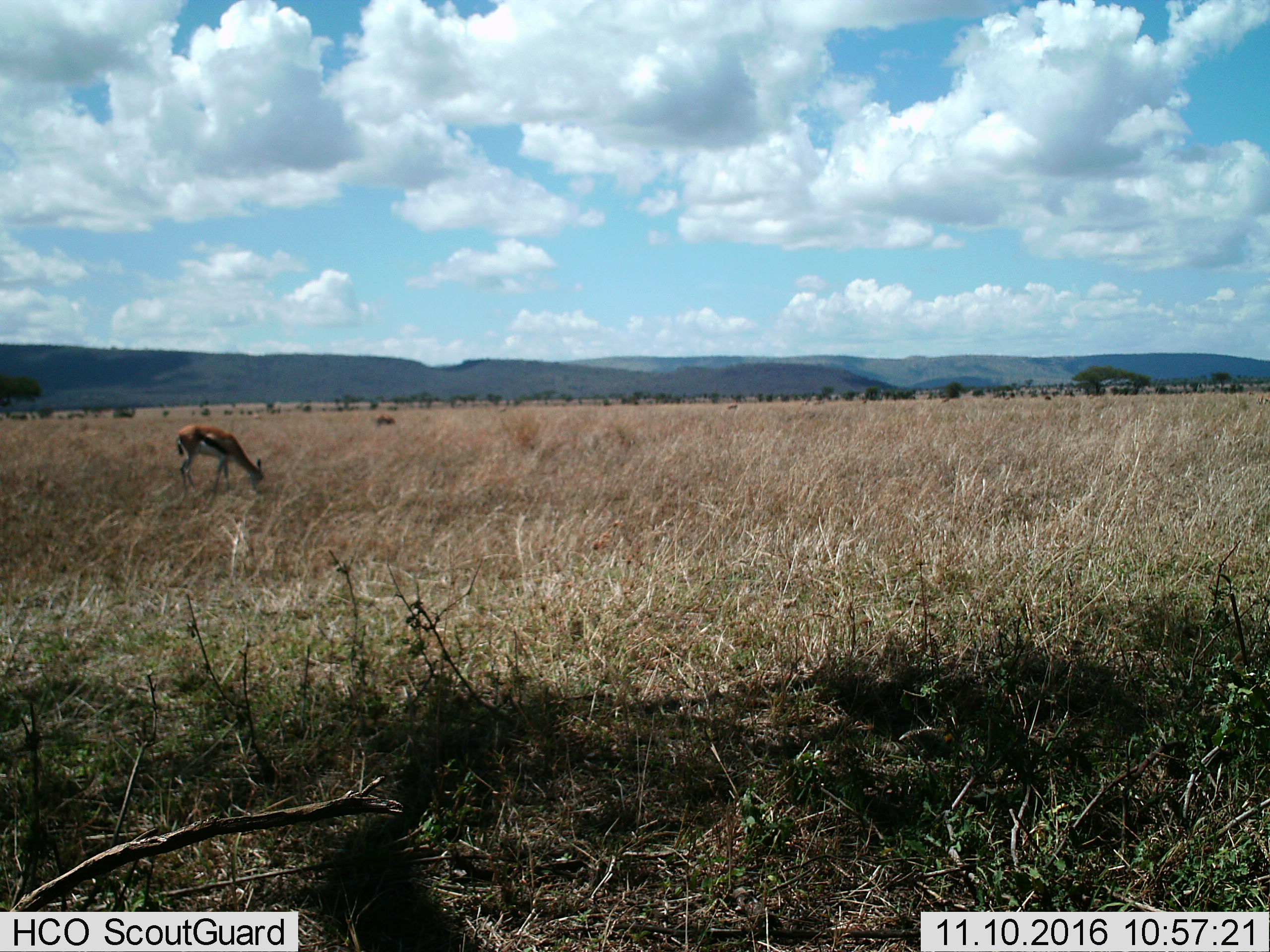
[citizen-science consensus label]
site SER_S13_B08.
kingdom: Animalia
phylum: Chordata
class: Mammalia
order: Artiodactyla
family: Bovidae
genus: Eudorcas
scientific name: Eudorcas thomsonii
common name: thomson's gazelle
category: gazellethomsons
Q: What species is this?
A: Gazellethomsons (thomson's gazelle) (Eudorcas thomsonii).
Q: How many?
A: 2.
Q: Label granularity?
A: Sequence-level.